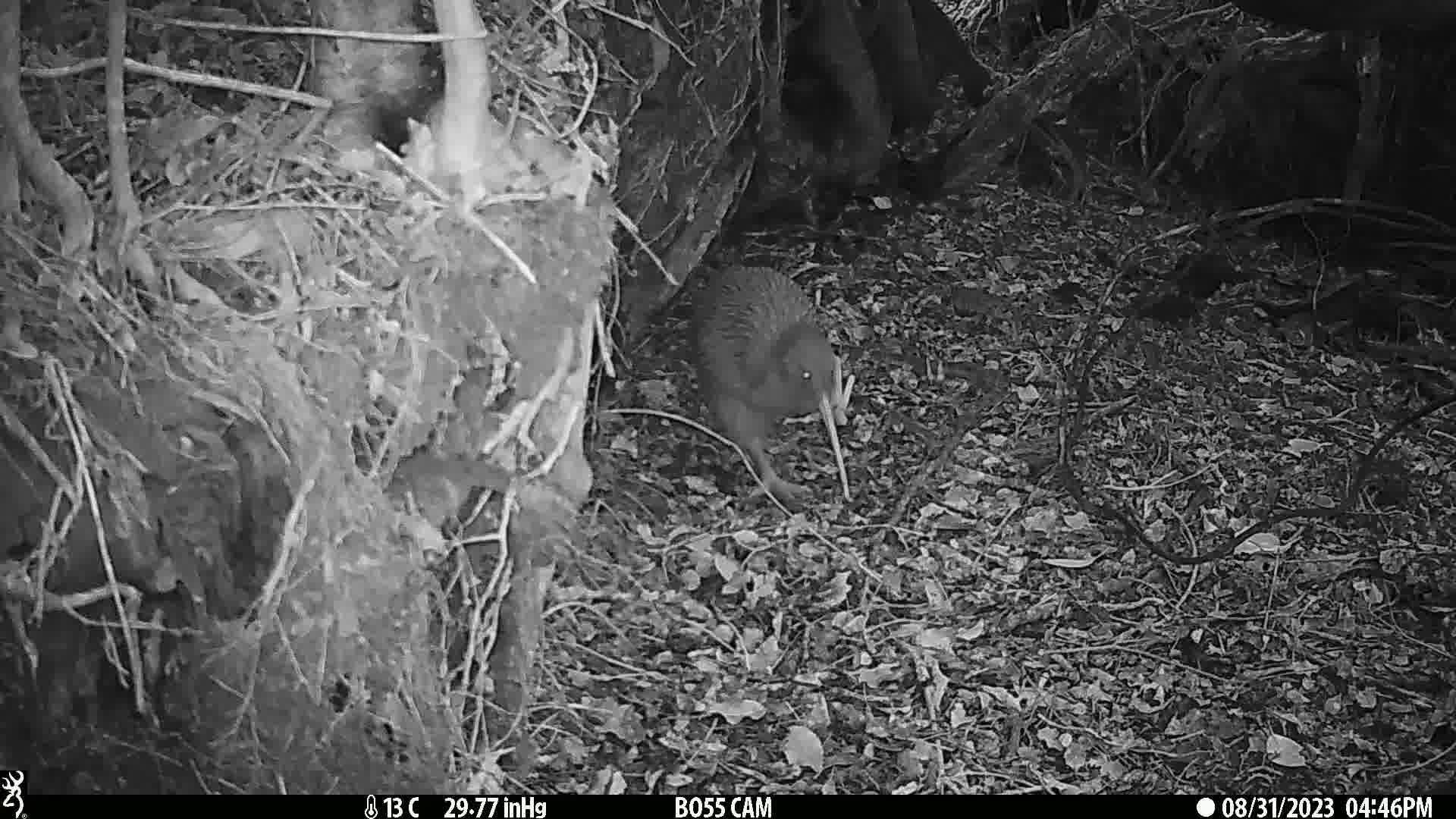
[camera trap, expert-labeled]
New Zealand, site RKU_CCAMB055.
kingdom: Animalia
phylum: Chordata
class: Aves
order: Apterygiformes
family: Apterygidae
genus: Apteryx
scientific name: Apteryx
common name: kiwi